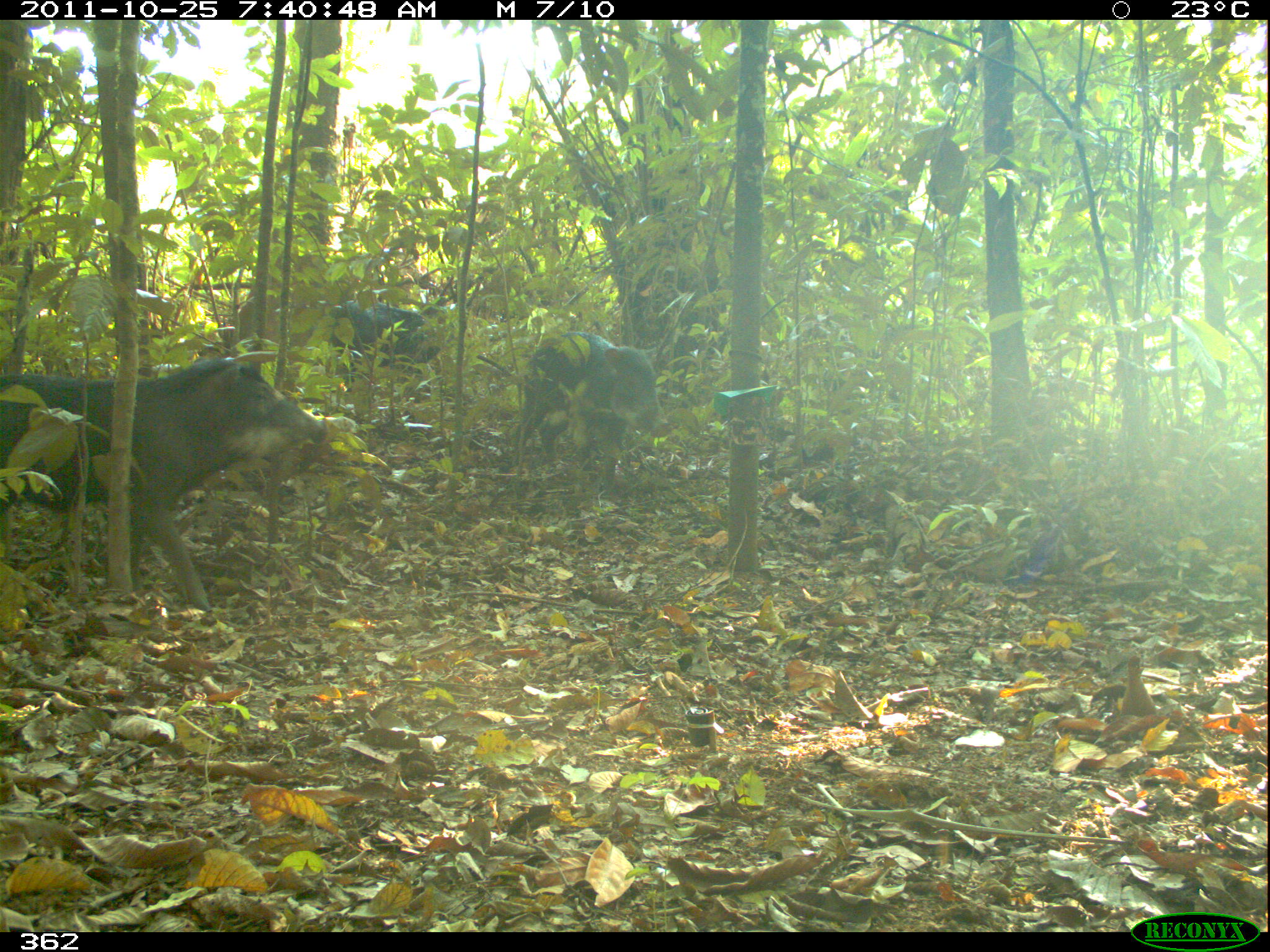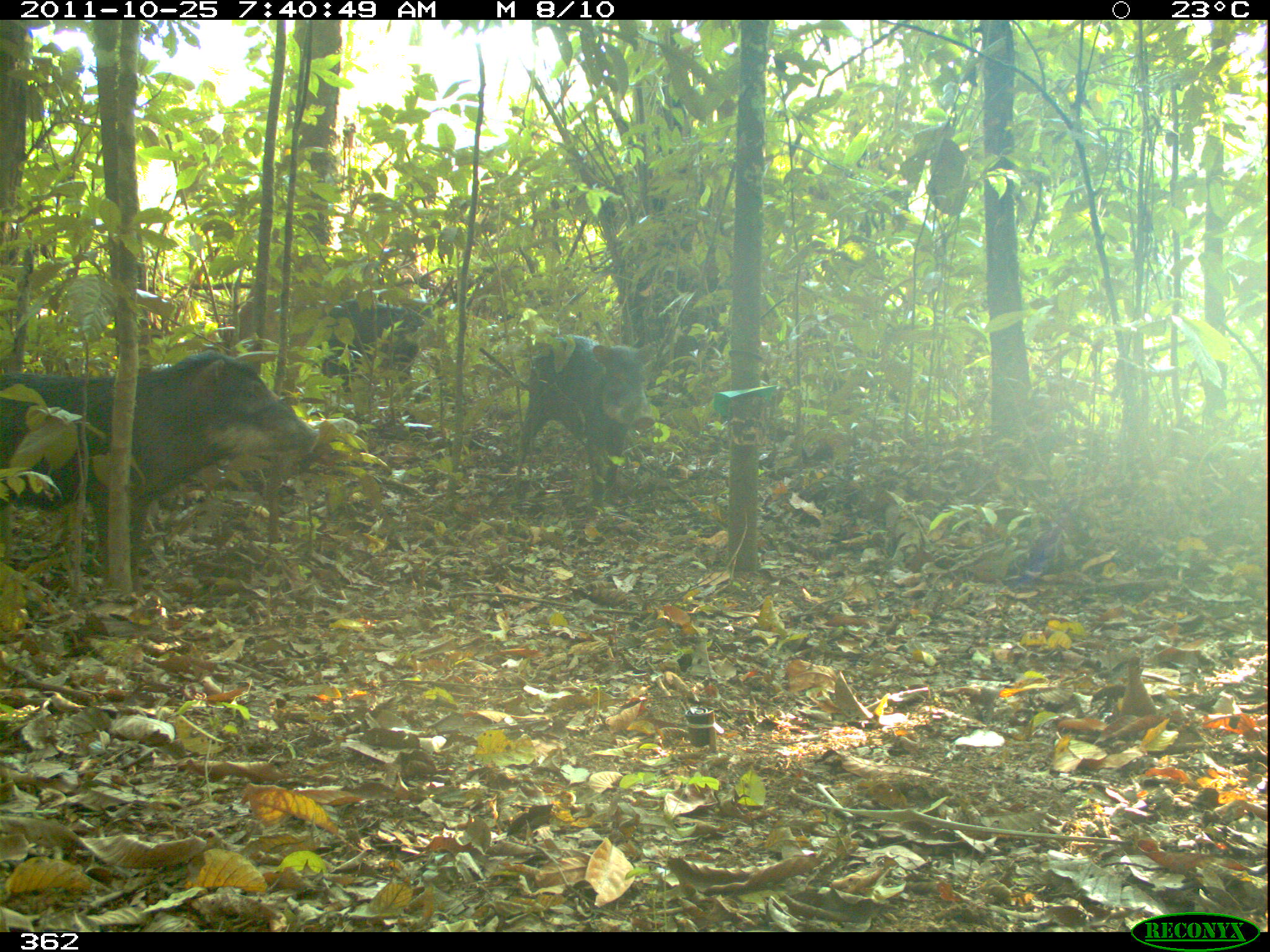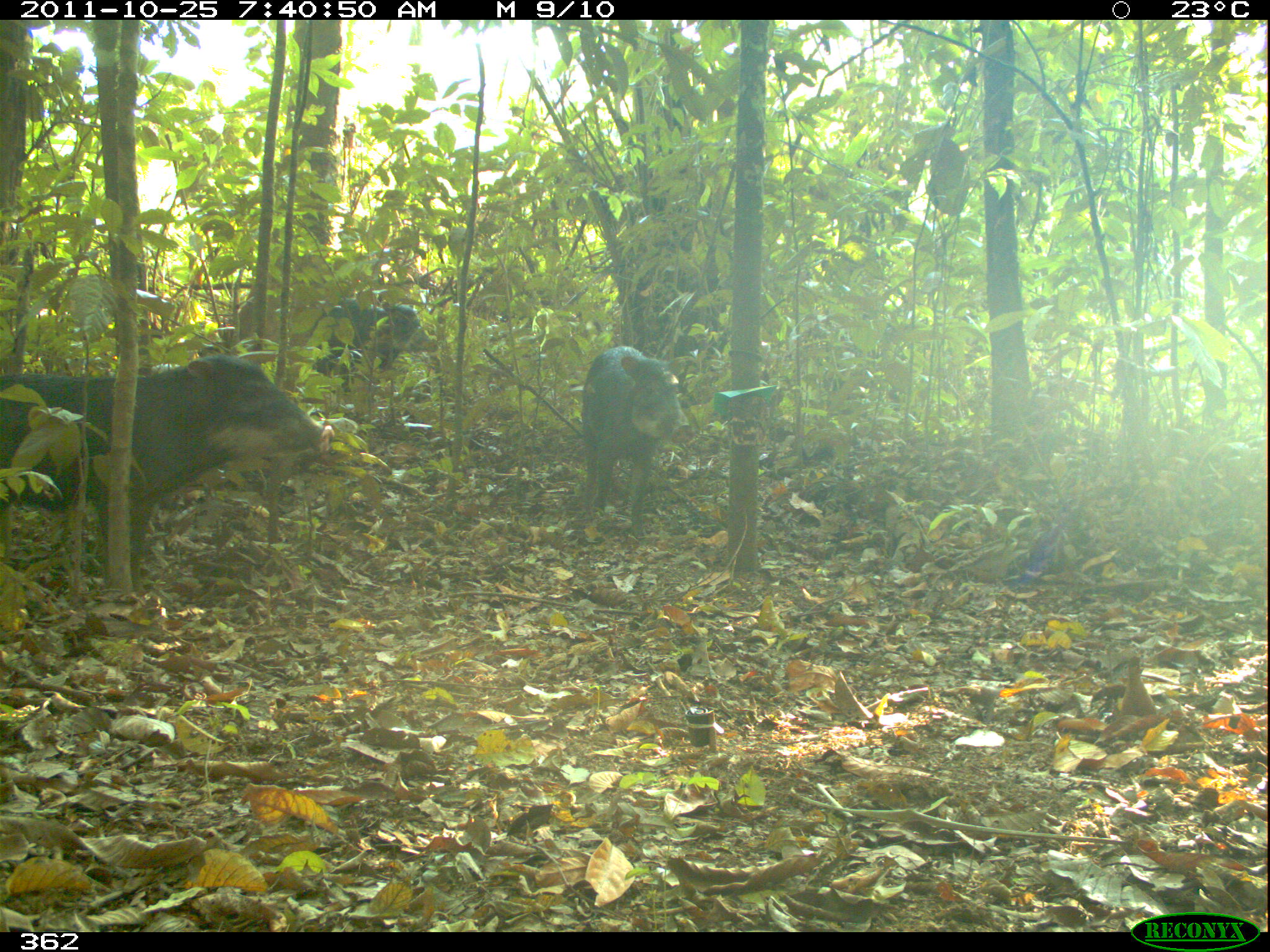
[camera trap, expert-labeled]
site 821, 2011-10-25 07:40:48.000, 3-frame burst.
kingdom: Animalia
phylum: Chordata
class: Mammalia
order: Artiodactyla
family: Tayassuidae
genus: Tayassu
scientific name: Tayassu pecari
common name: white-lipped peccary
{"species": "Tayassu pecari (white-lipped peccary)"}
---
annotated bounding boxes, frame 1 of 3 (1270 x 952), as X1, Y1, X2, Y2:
tayassu pecari: 0, 347, 337, 616; 513, 328, 665, 483; 319, 291, 451, 384; 1016, 522, 1065, 588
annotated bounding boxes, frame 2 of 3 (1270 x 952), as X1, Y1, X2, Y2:
tayassu pecari: 0, 350, 321, 586; 517, 336, 658, 505; 318, 300, 427, 395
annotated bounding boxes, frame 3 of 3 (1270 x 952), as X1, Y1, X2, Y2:
tayassu pecari: 0, 357, 336, 593; 580, 345, 694, 538; 309, 297, 438, 393